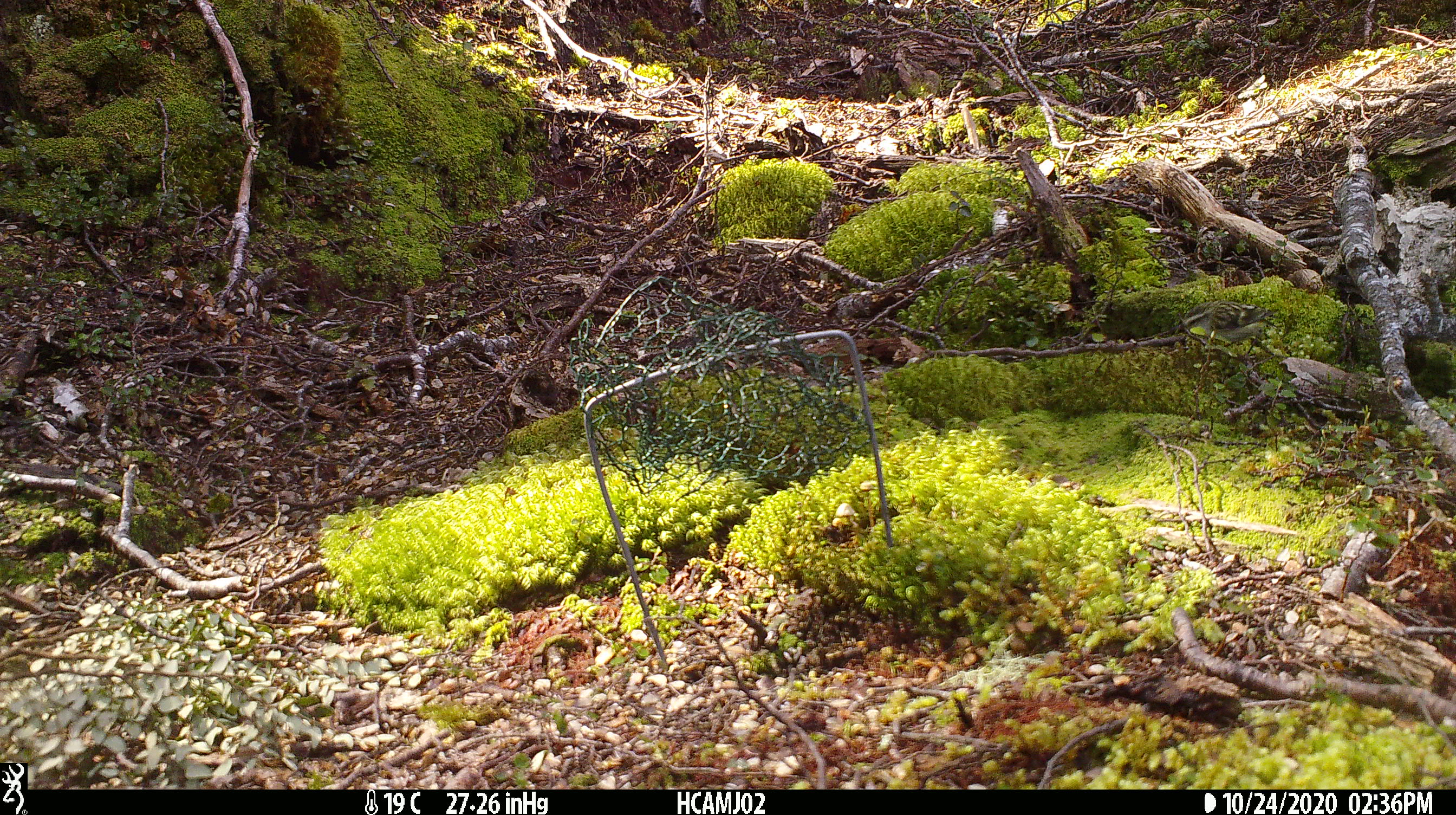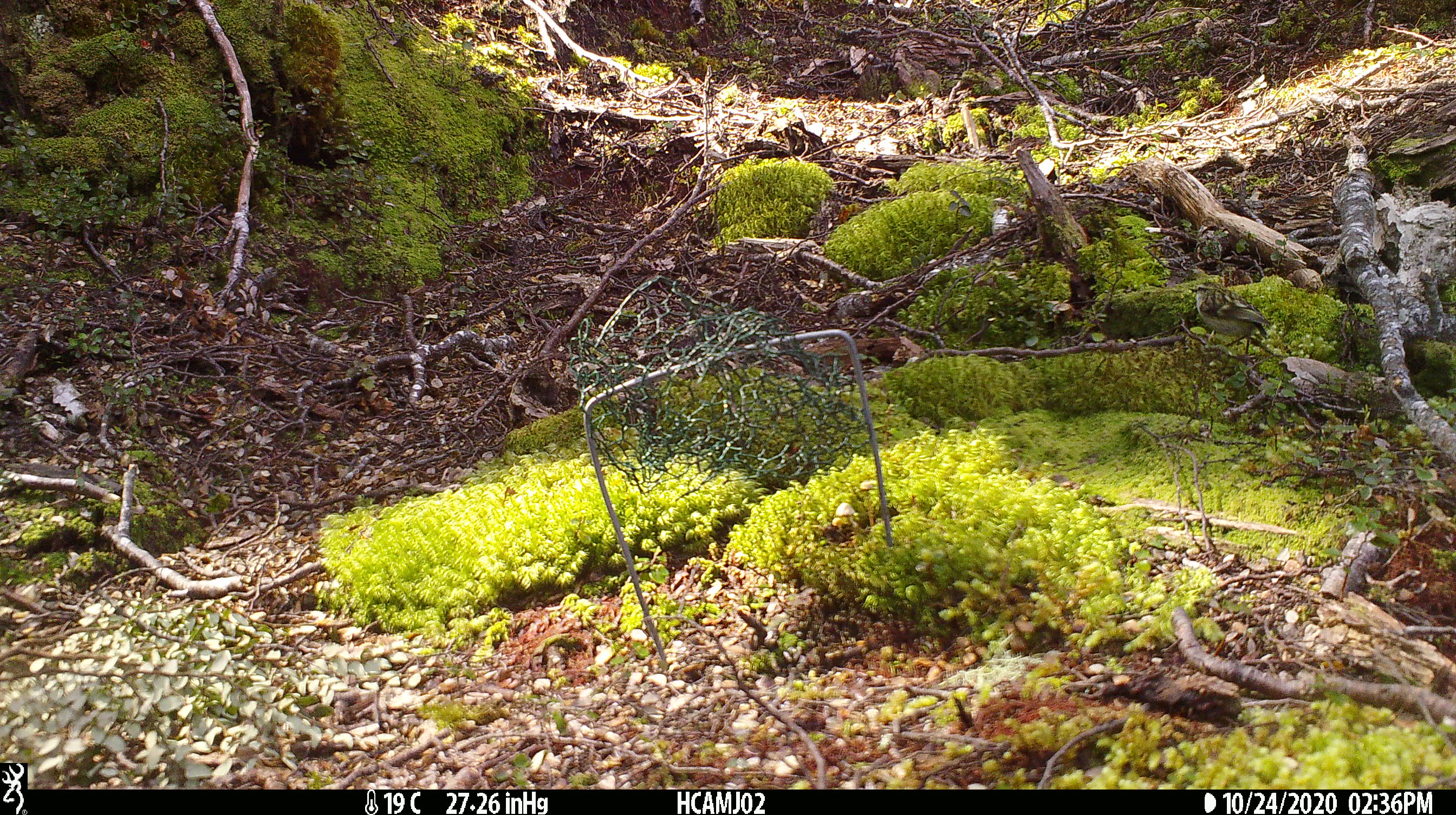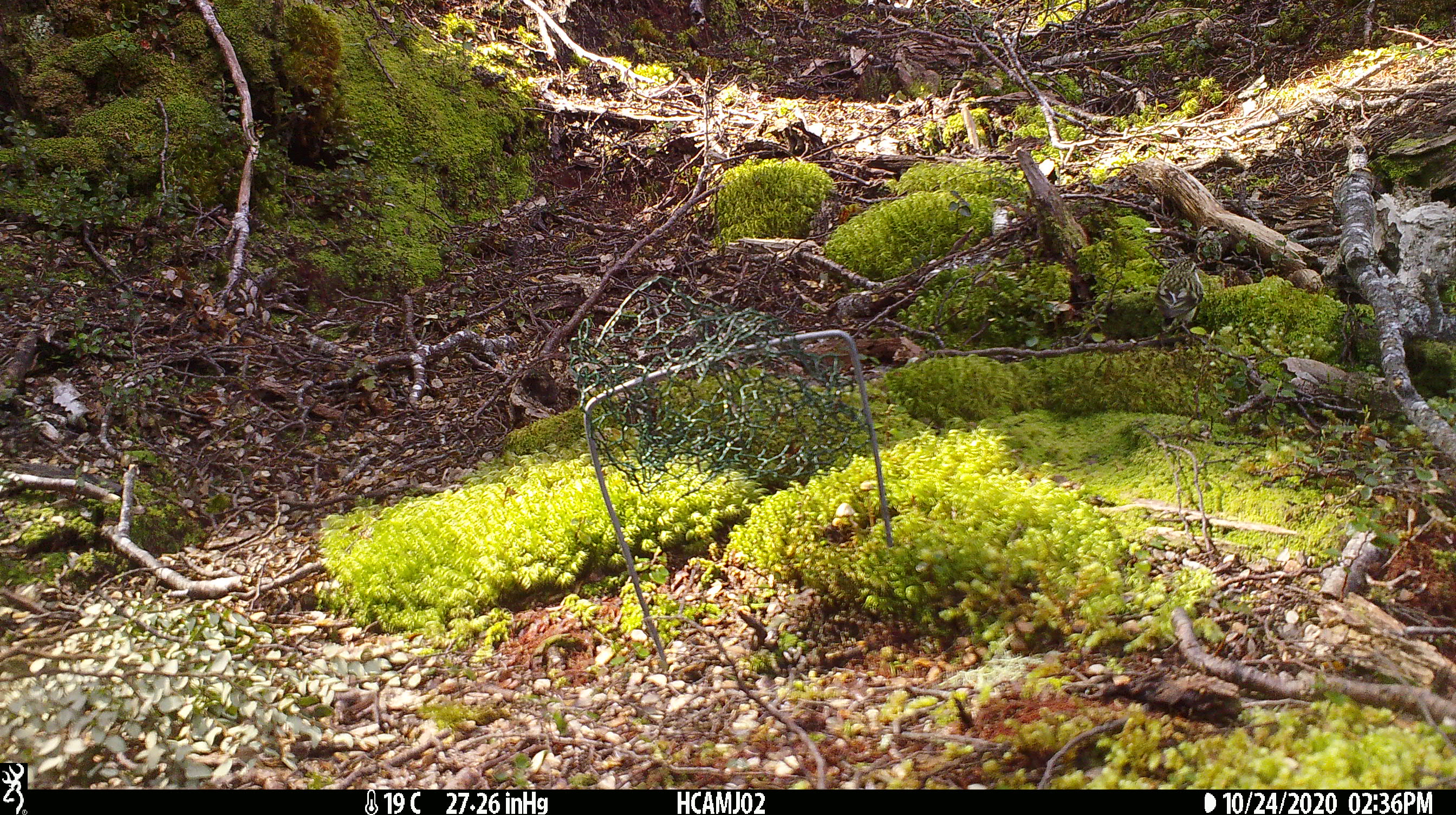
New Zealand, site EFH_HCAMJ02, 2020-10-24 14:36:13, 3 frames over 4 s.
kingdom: Animalia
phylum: Chordata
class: Aves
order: Passeriformes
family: Acanthisittidae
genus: Acanthisitta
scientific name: Acanthisitta chloris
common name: rifleman